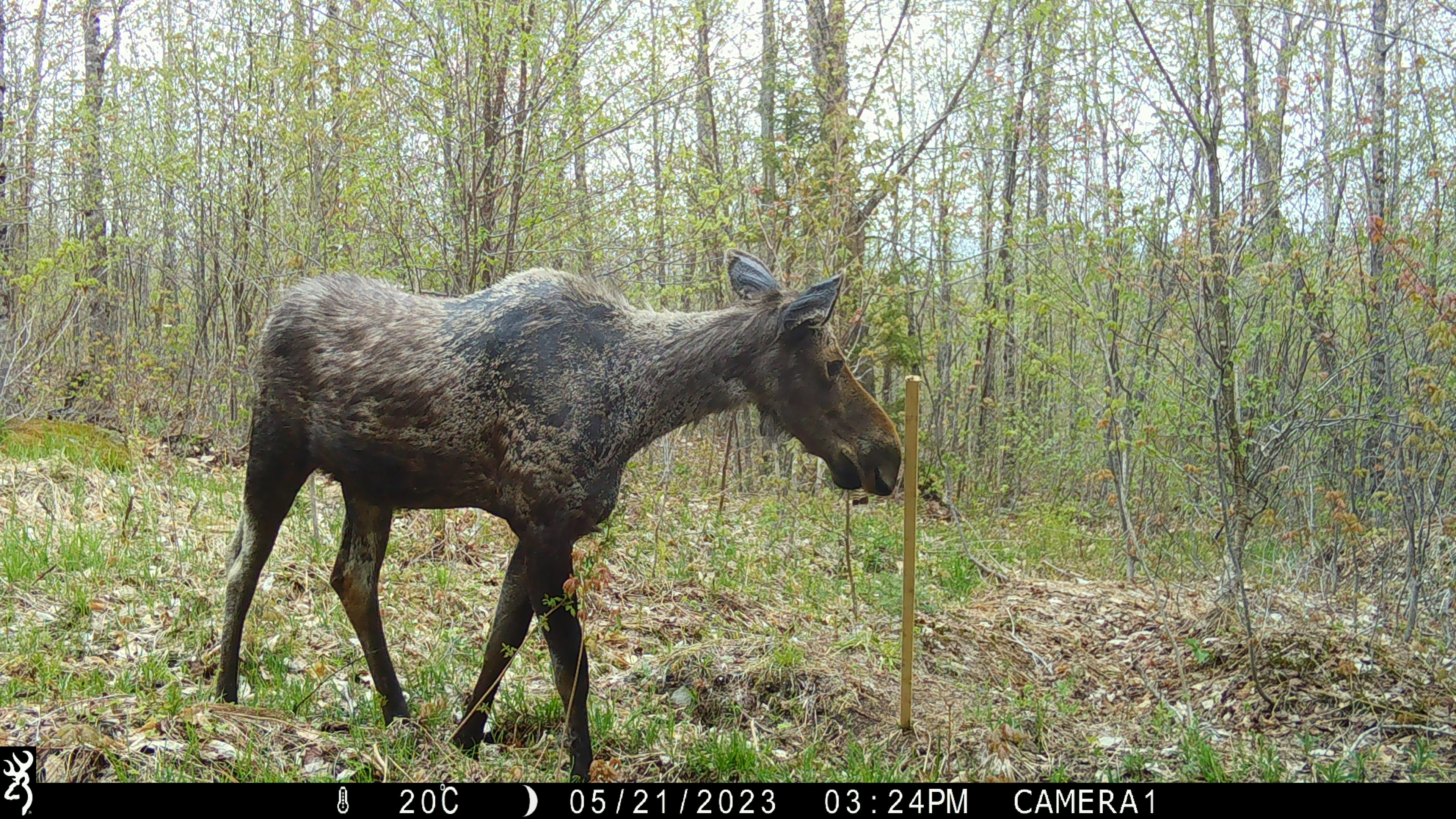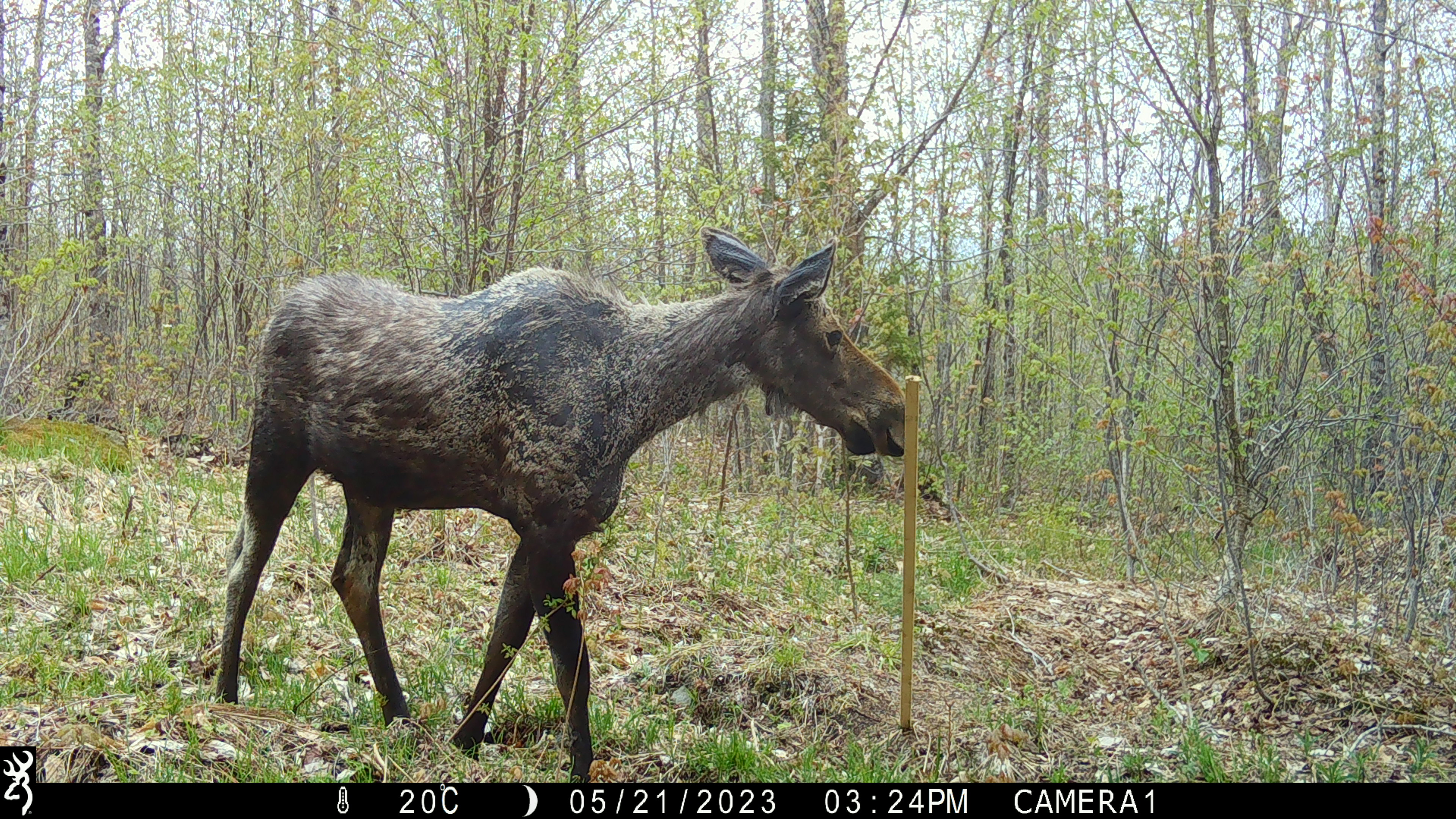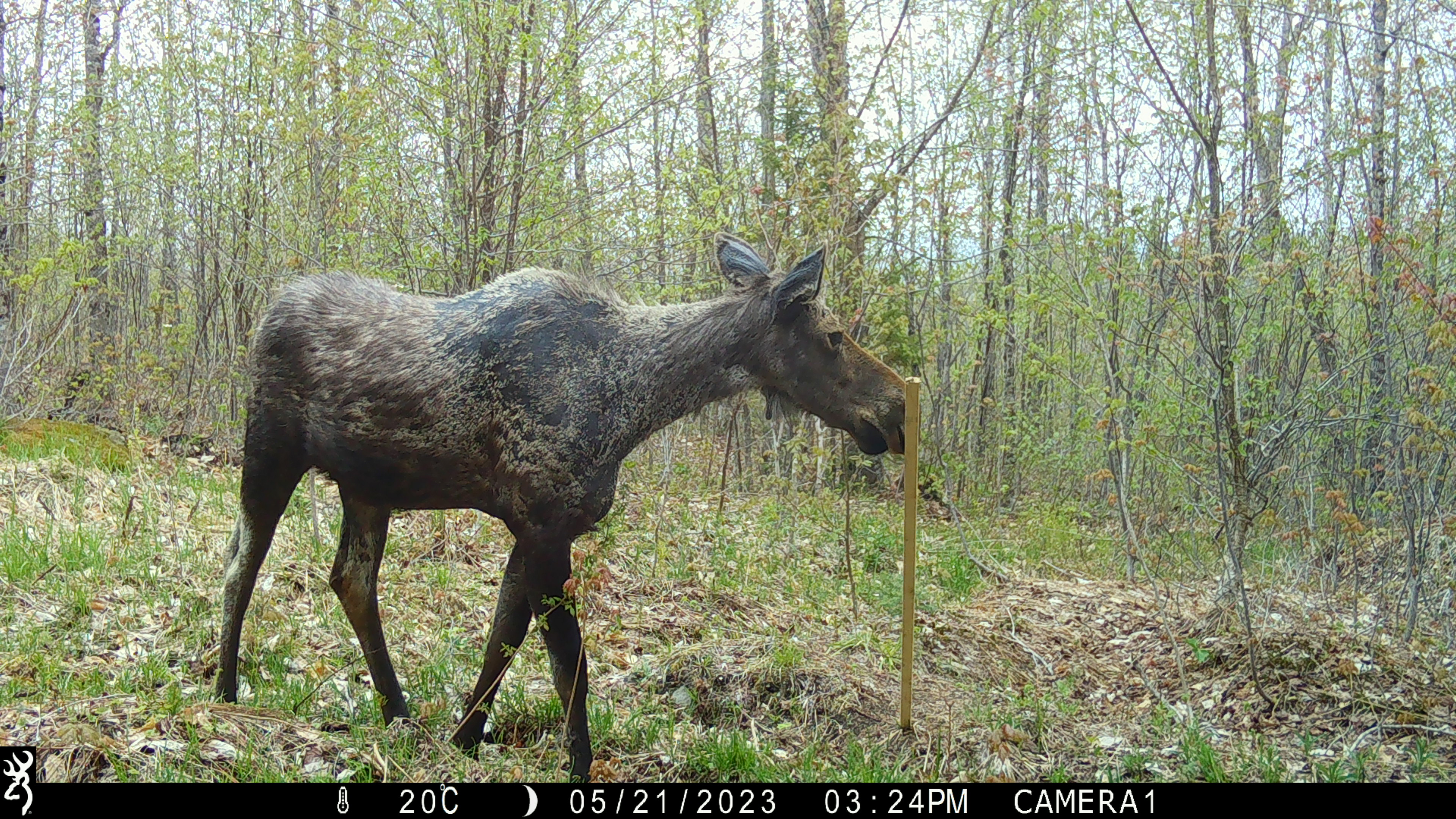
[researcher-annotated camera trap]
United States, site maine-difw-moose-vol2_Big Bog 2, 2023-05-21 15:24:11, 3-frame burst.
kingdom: Animalia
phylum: Chordata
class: Mammalia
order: Artiodactyla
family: Cervidae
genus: Alces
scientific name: Alces alces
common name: moose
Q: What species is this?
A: Moose (Alces alces).